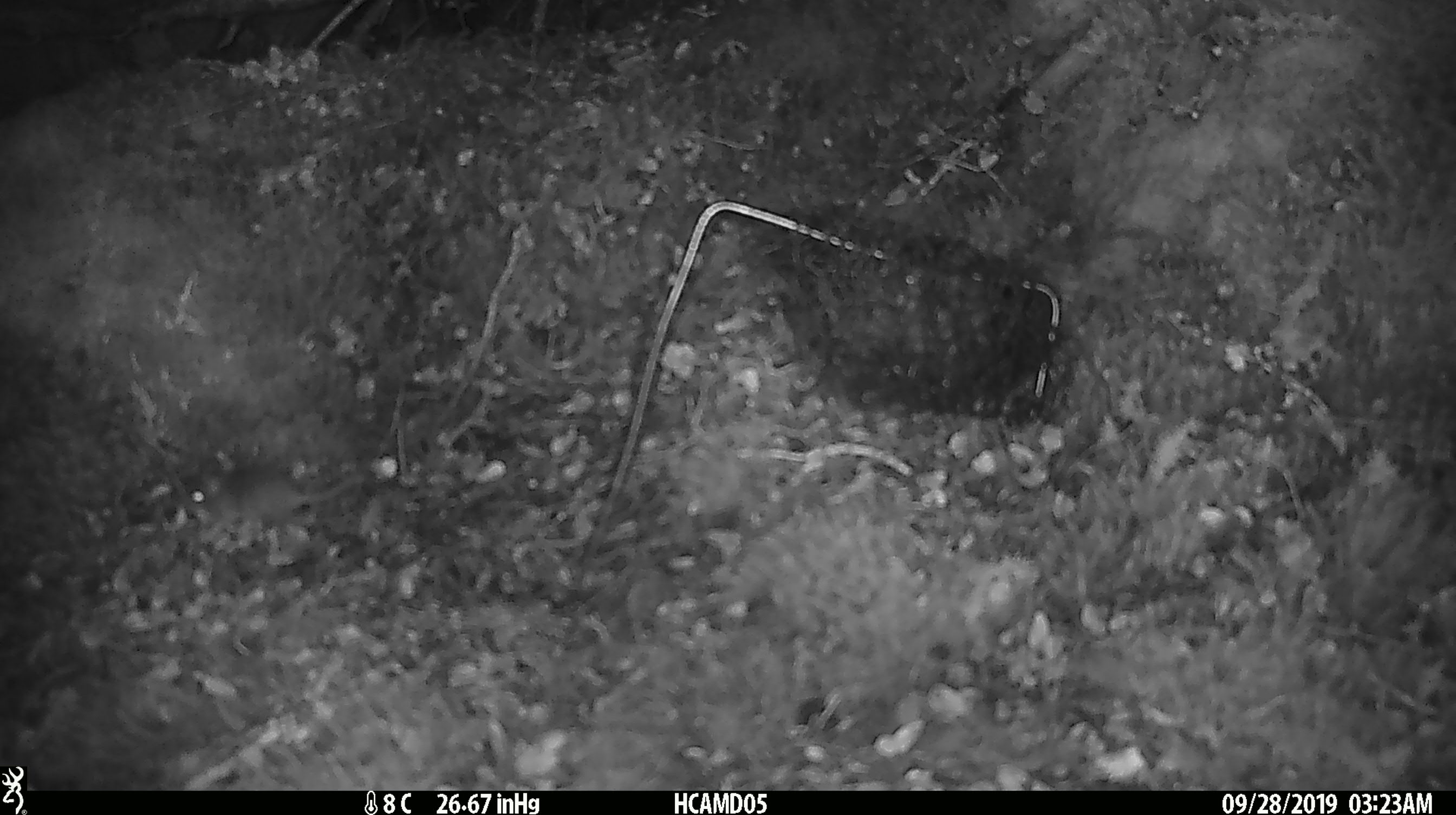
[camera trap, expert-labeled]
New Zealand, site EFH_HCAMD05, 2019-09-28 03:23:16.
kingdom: Animalia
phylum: Chordata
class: Mammalia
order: Rodentia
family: Muridae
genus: Mus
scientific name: Mus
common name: mouse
Mouse (Mus).